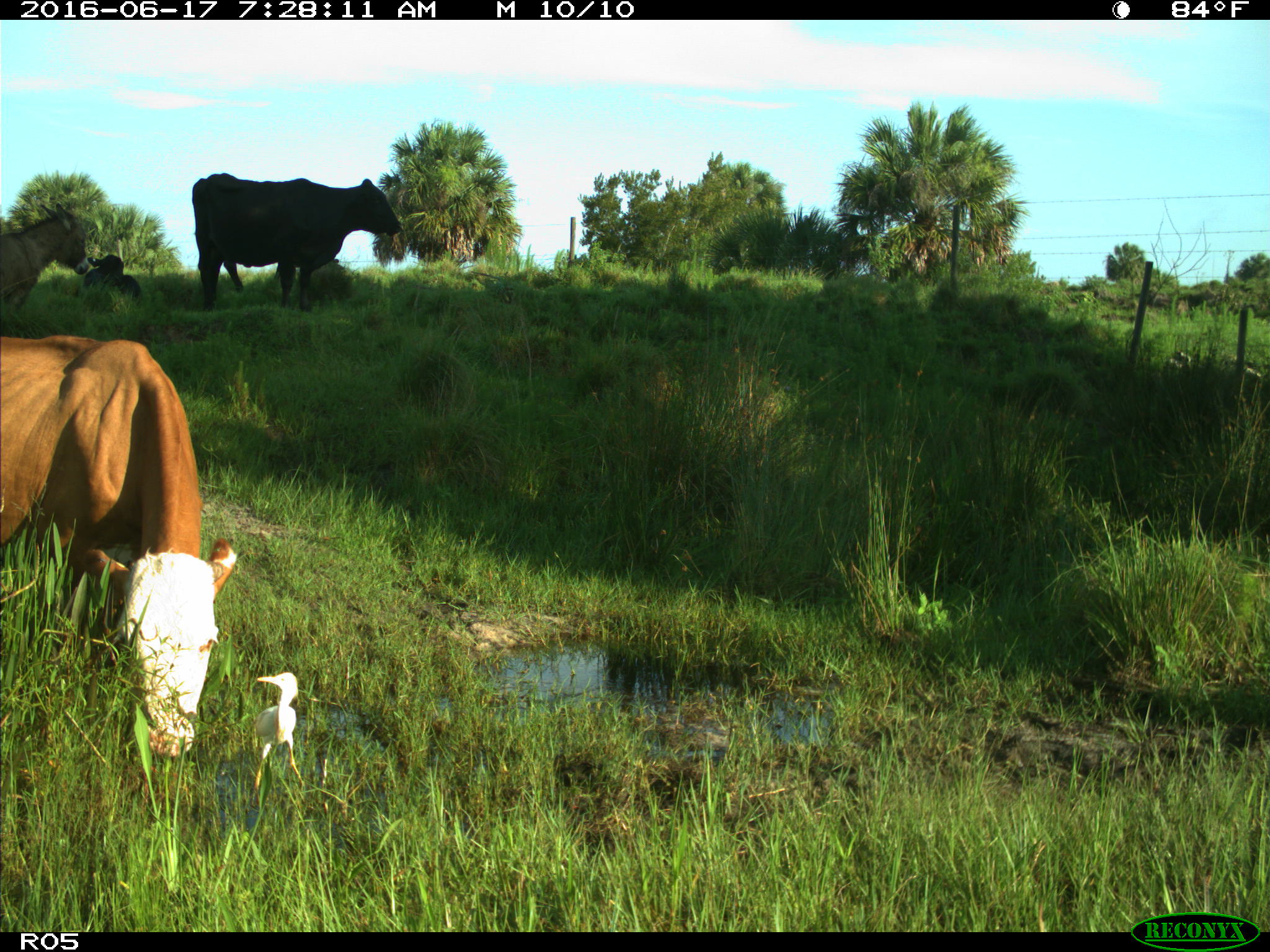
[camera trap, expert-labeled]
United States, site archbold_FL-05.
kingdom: Animalia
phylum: Chordata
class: Mammalia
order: Artiodactyla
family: Bovidae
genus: Bos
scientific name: Bos taurus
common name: domestic cow